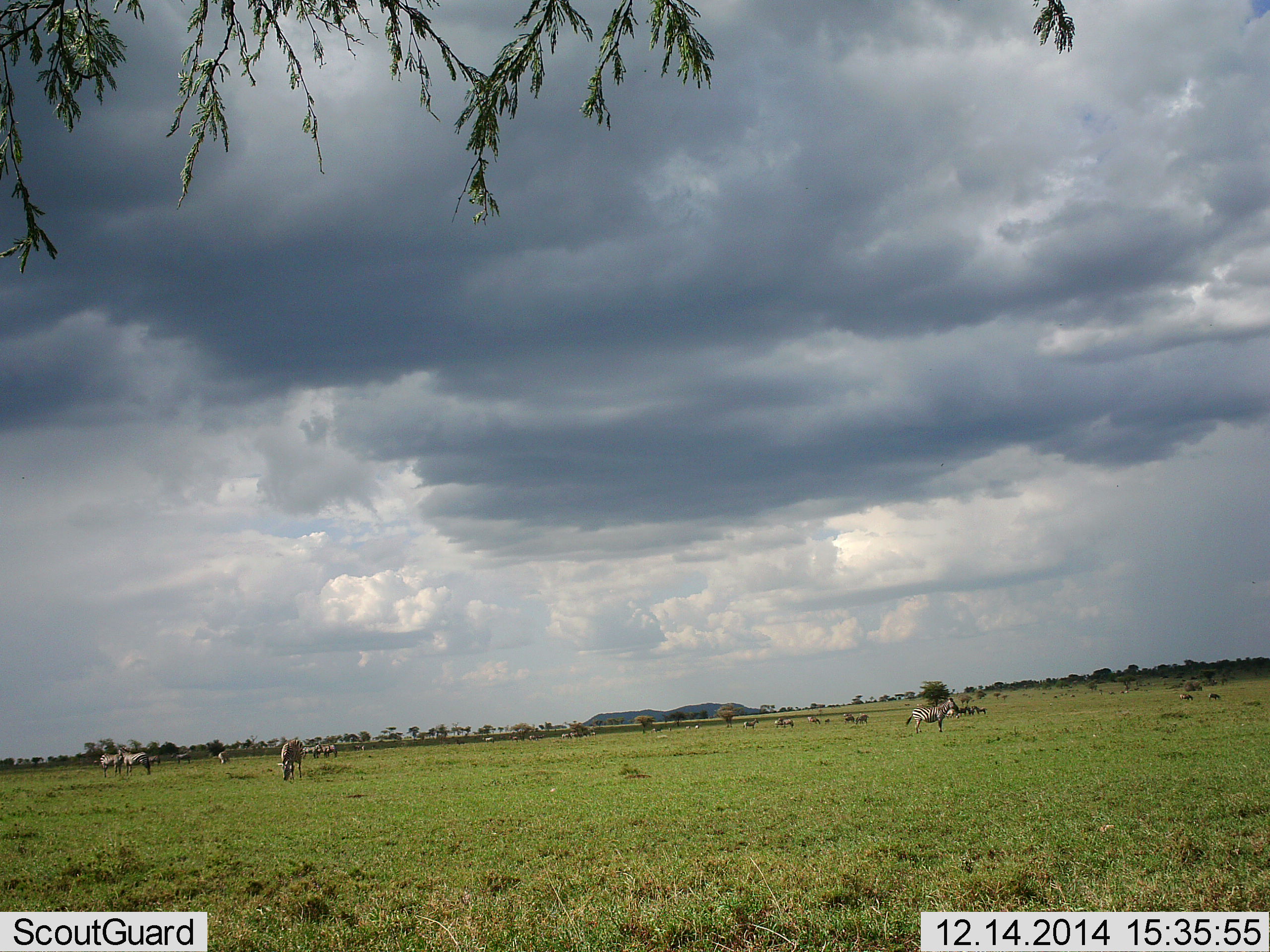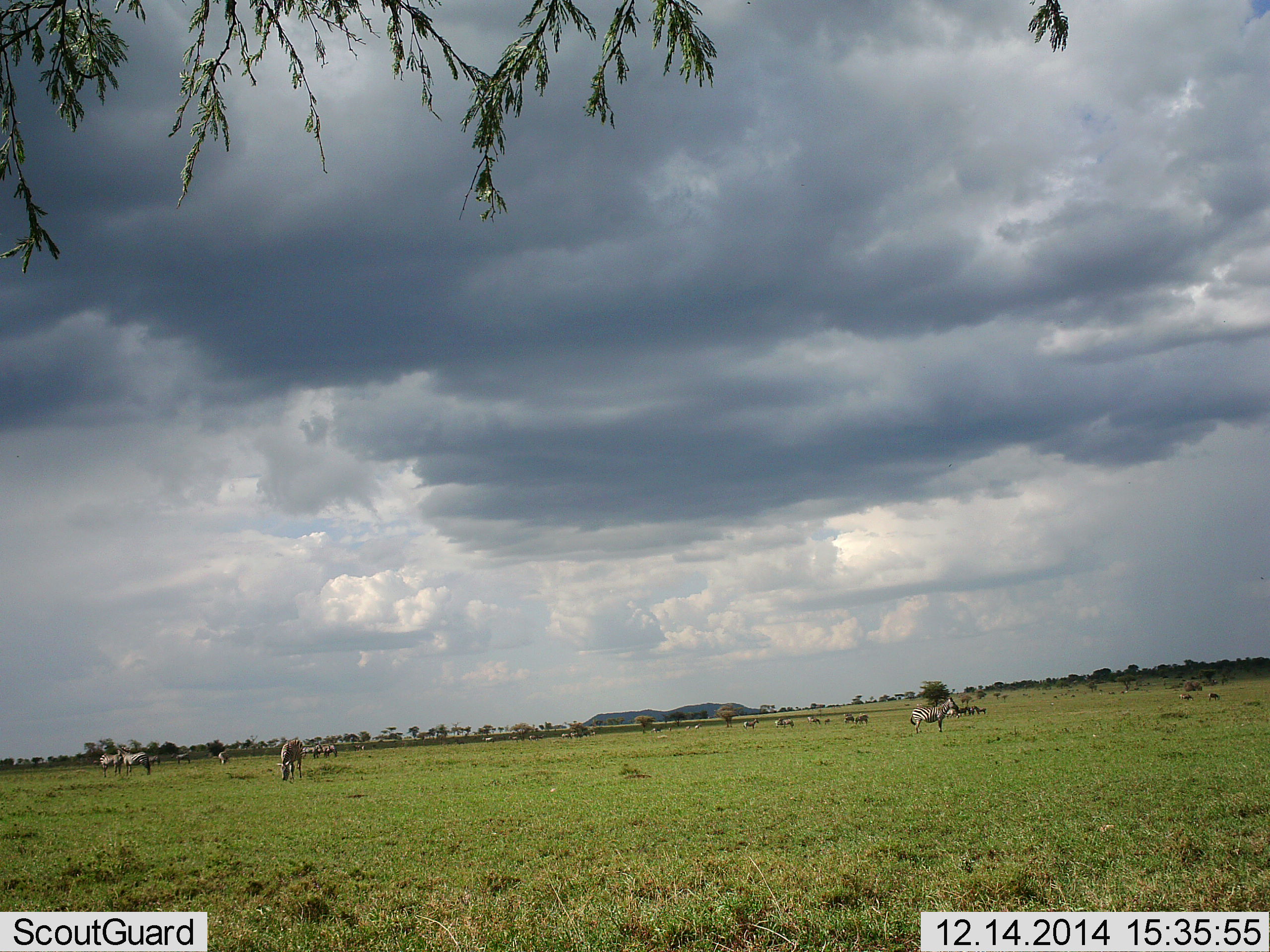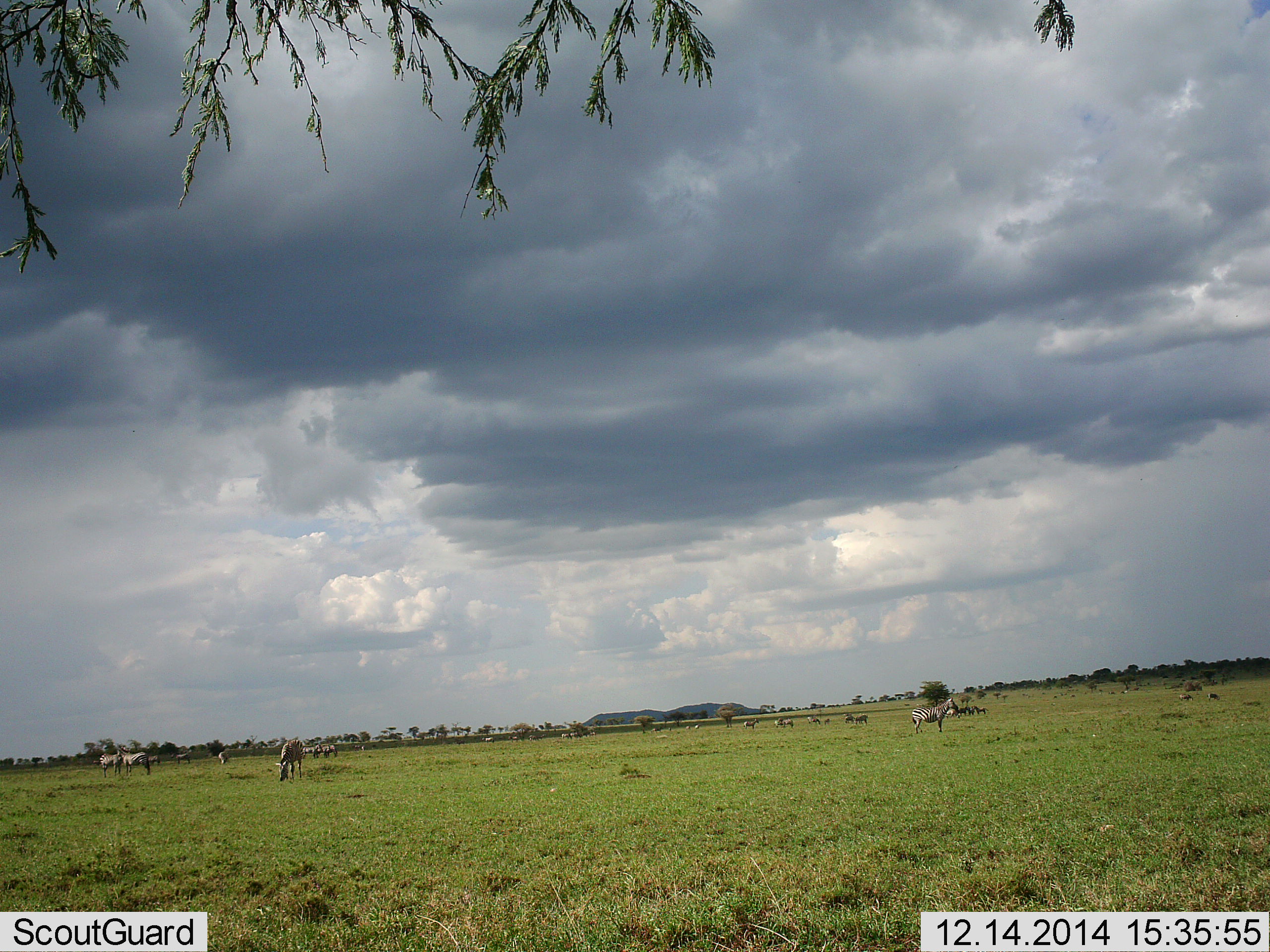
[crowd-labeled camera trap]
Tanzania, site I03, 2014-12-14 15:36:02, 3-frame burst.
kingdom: Animalia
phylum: Chordata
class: Mammalia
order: Perissodactyla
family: Equidae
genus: Equus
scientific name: Equus quagga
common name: plains zebra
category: zebra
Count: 6.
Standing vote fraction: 100%.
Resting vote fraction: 0%.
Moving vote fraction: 18%.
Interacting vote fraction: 0%.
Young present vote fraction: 0%.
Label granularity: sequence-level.